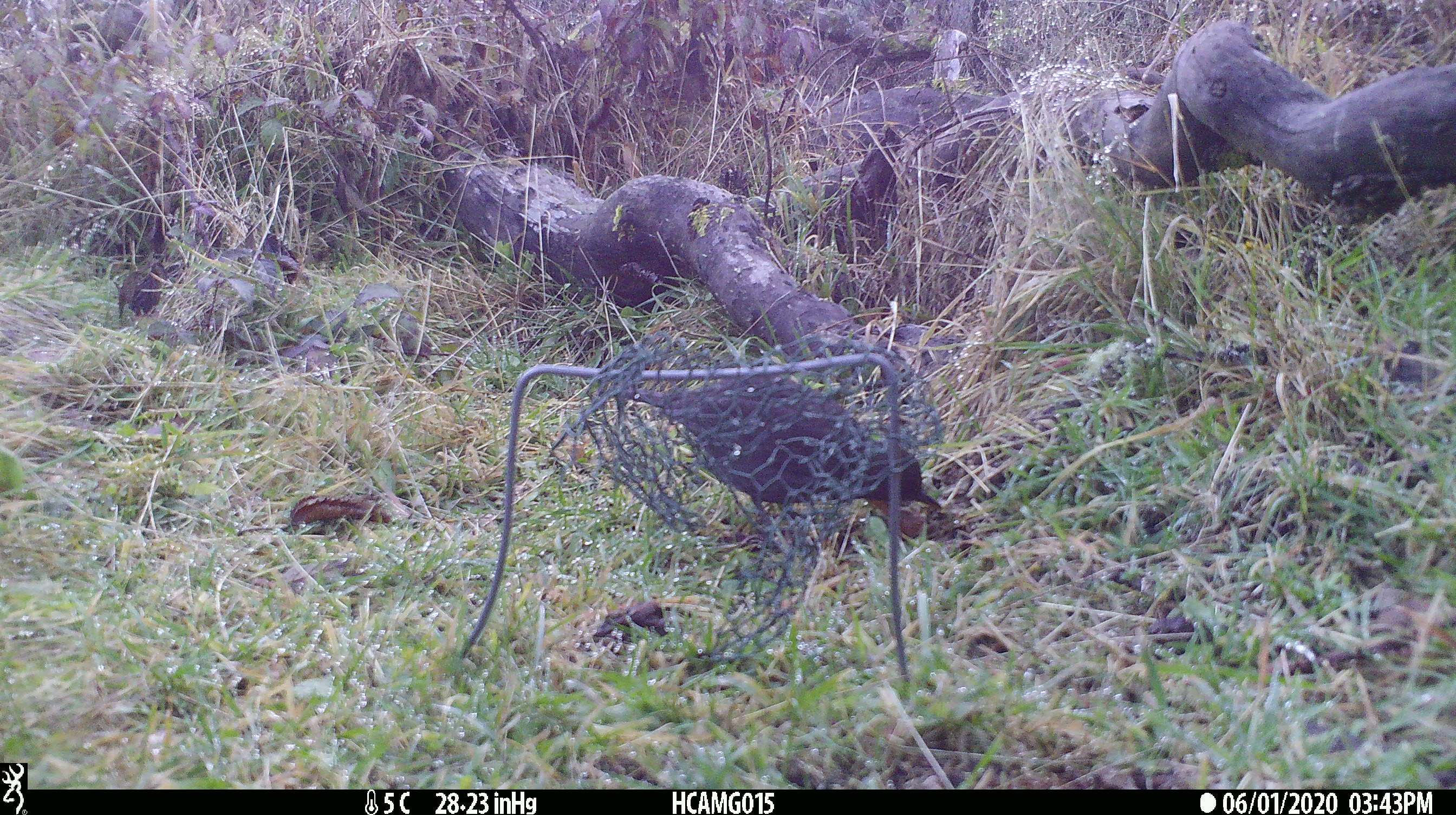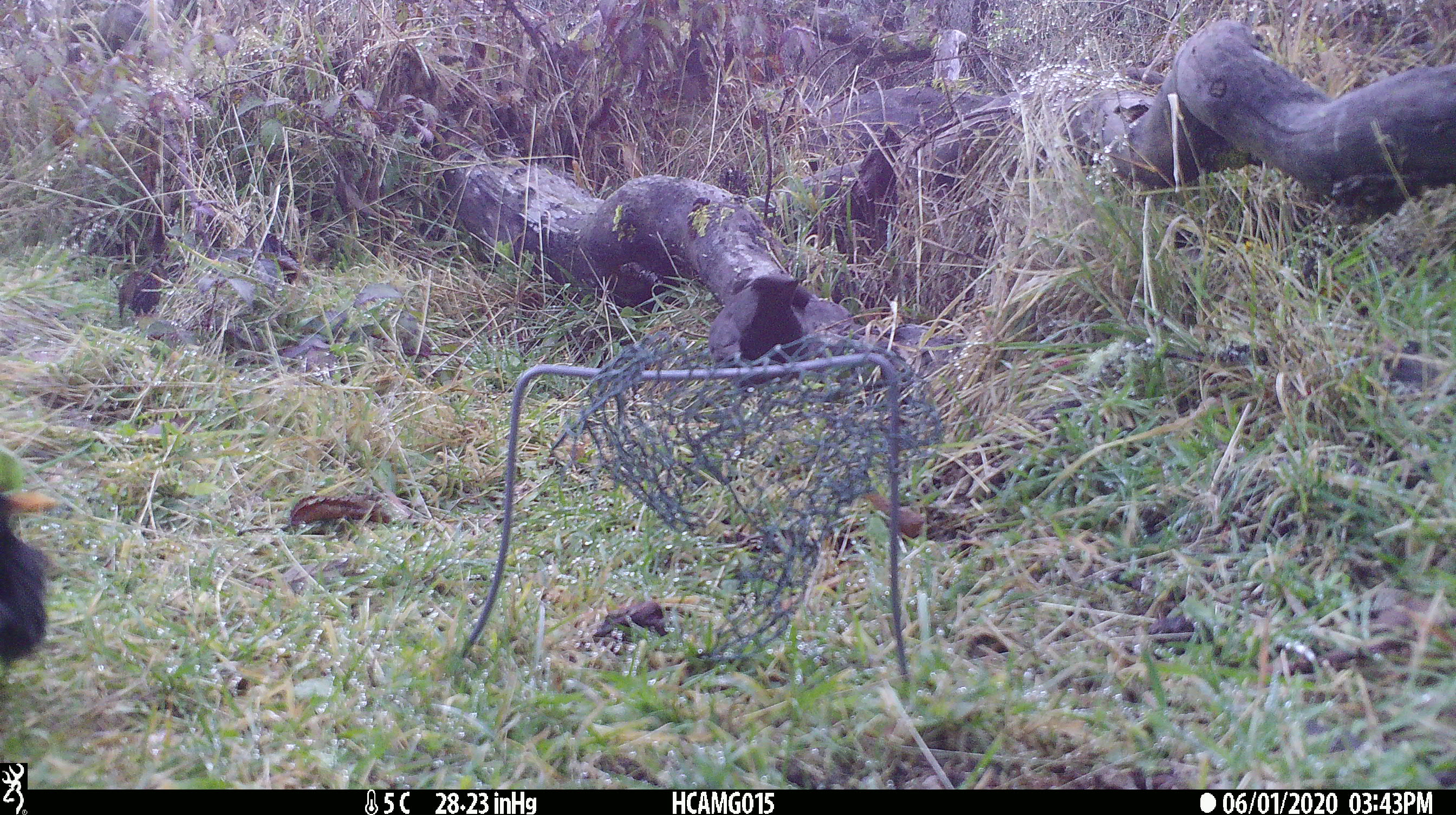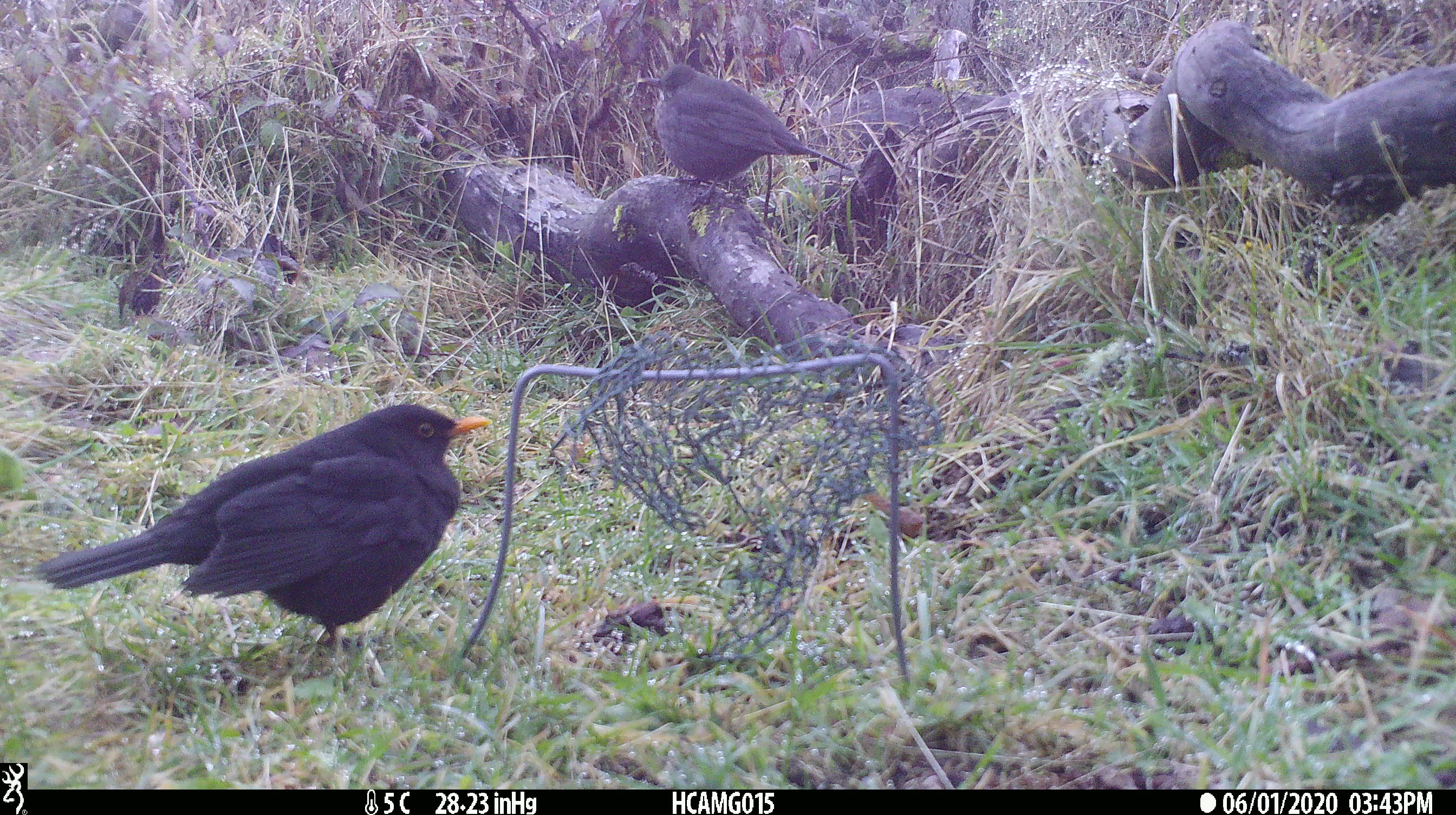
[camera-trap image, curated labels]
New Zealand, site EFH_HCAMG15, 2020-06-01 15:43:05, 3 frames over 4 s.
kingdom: Animalia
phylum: Chordata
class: Aves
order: Passeriformes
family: Turdidae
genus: Turdus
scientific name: Turdus merula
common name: eurasian blackbird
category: blackbird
Blackbird (eurasian blackbird) (Turdus merula).